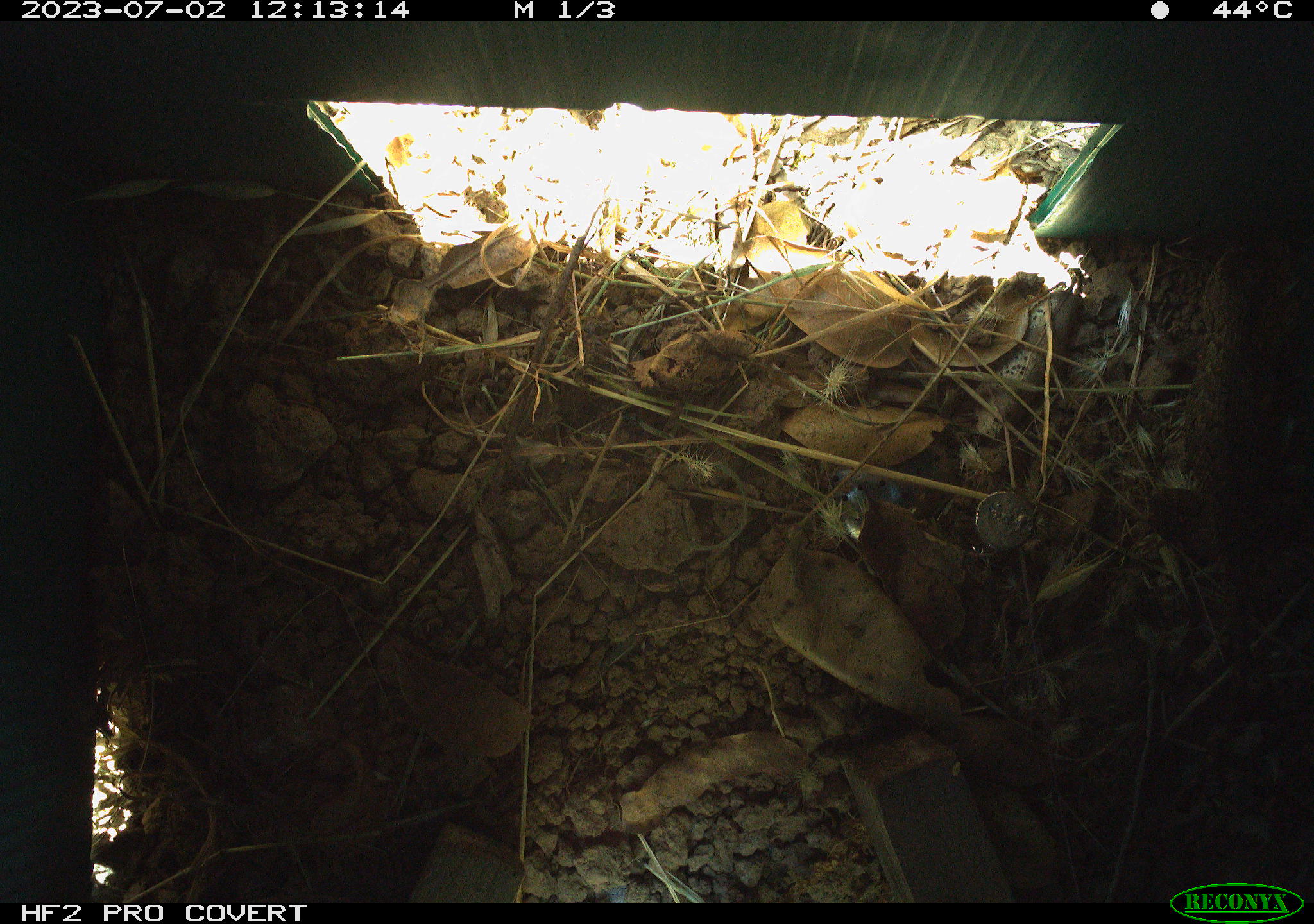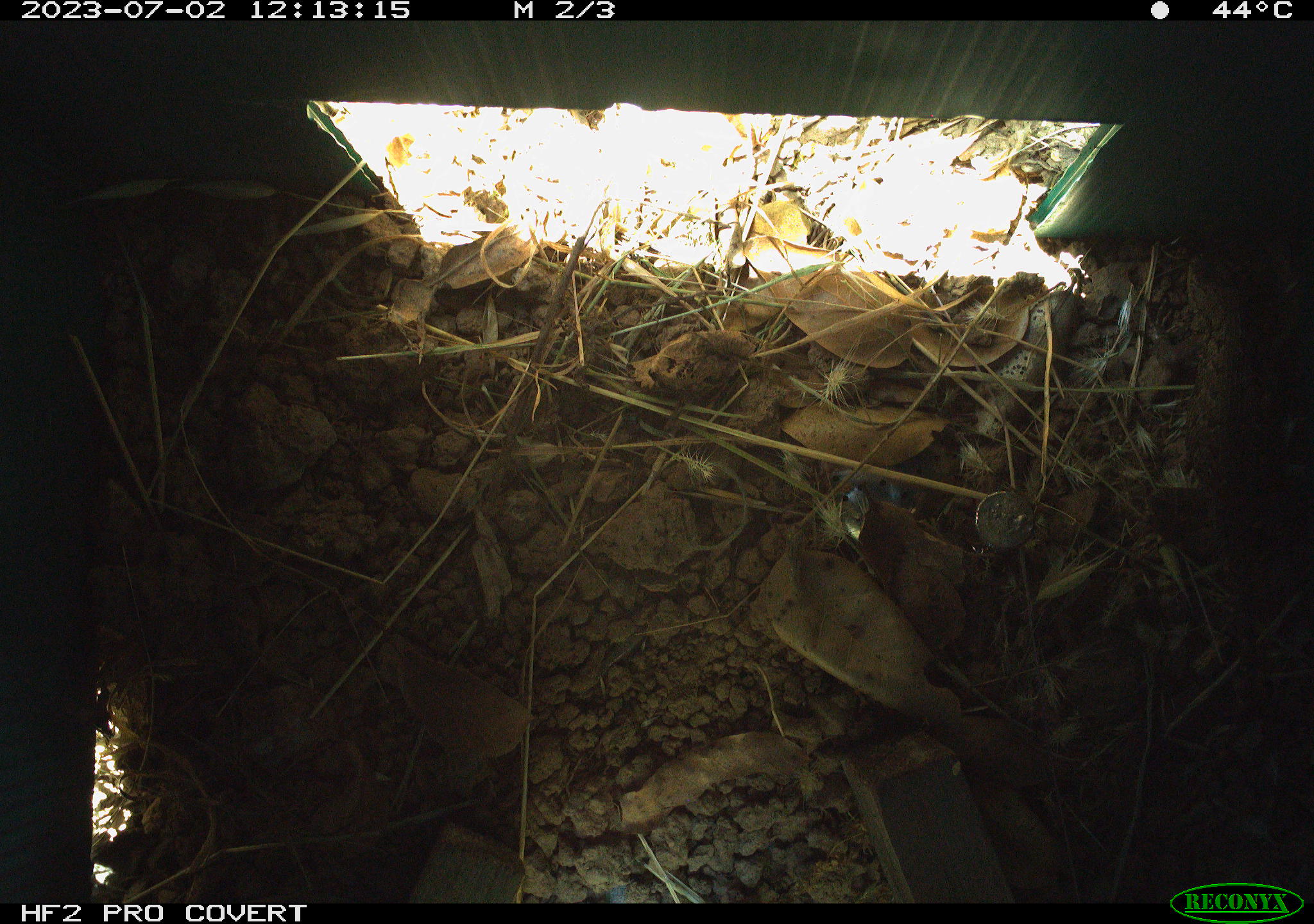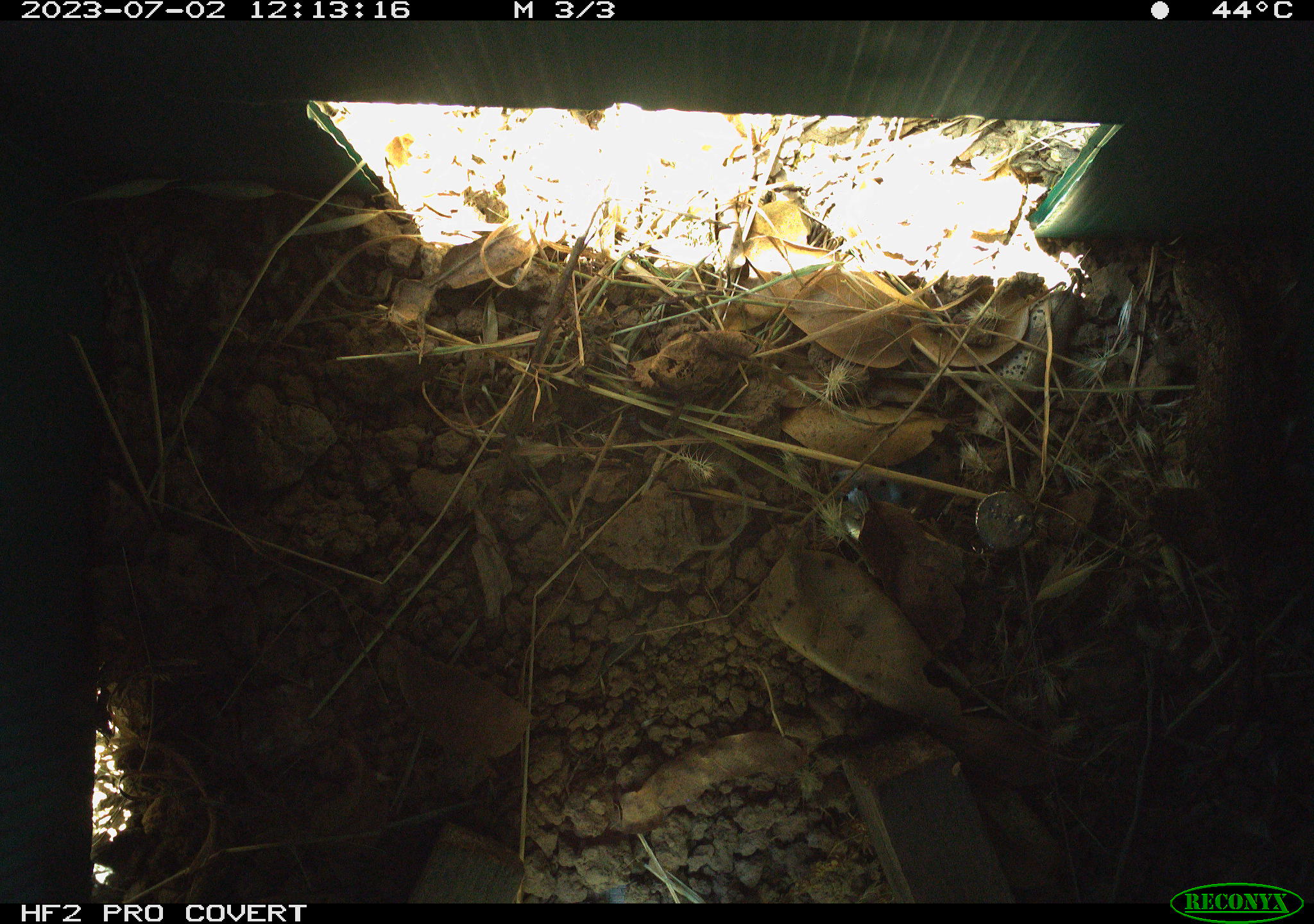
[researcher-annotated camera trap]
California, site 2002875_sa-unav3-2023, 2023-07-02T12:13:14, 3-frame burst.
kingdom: Animalia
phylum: Chordata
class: Reptilia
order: Squamata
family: Phrynosomatidae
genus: Sceloporus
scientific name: Sceloporus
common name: spiny lizards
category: sceloporus species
Sceloporus species (spiny lizards) (Sceloporus).